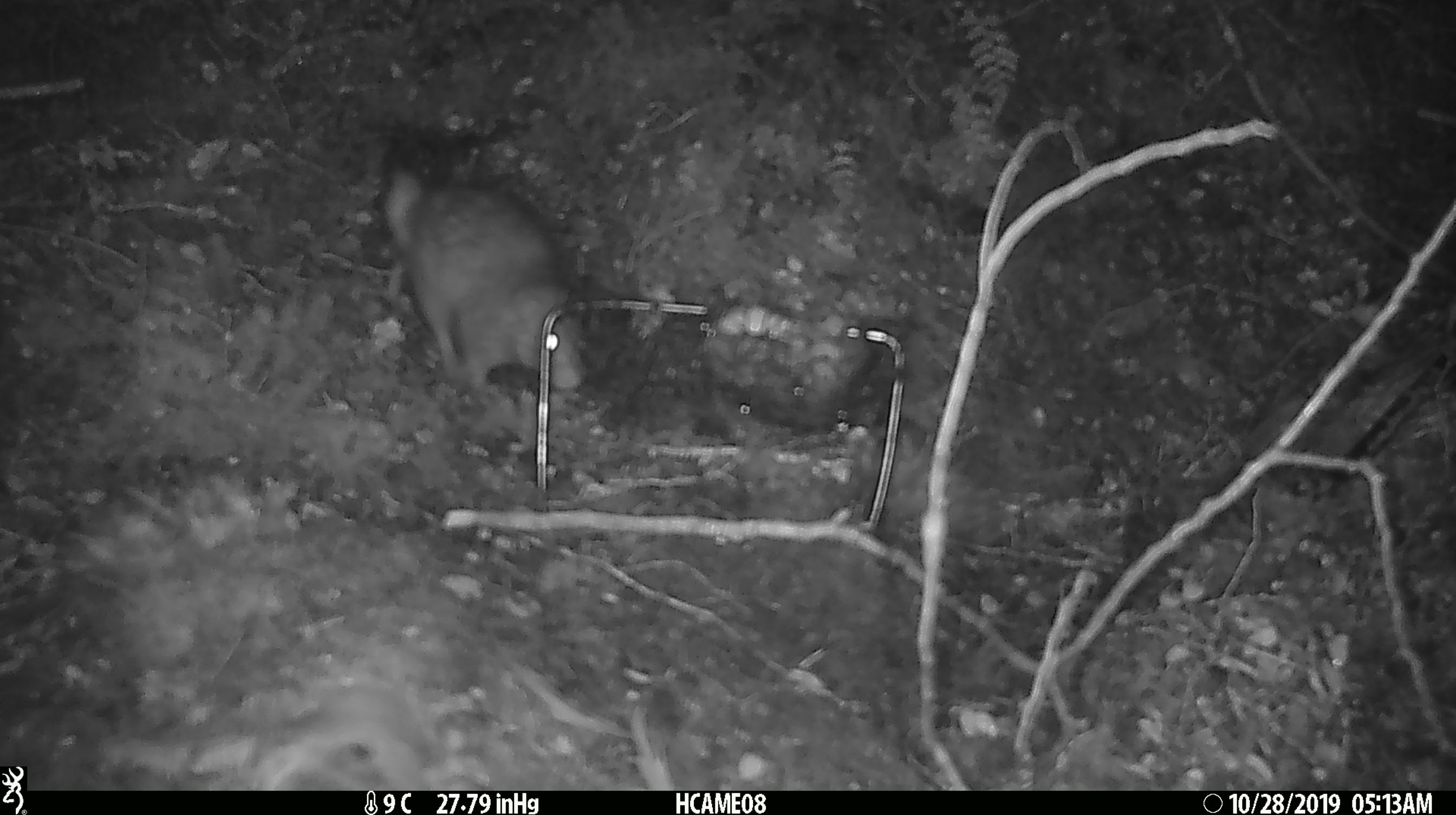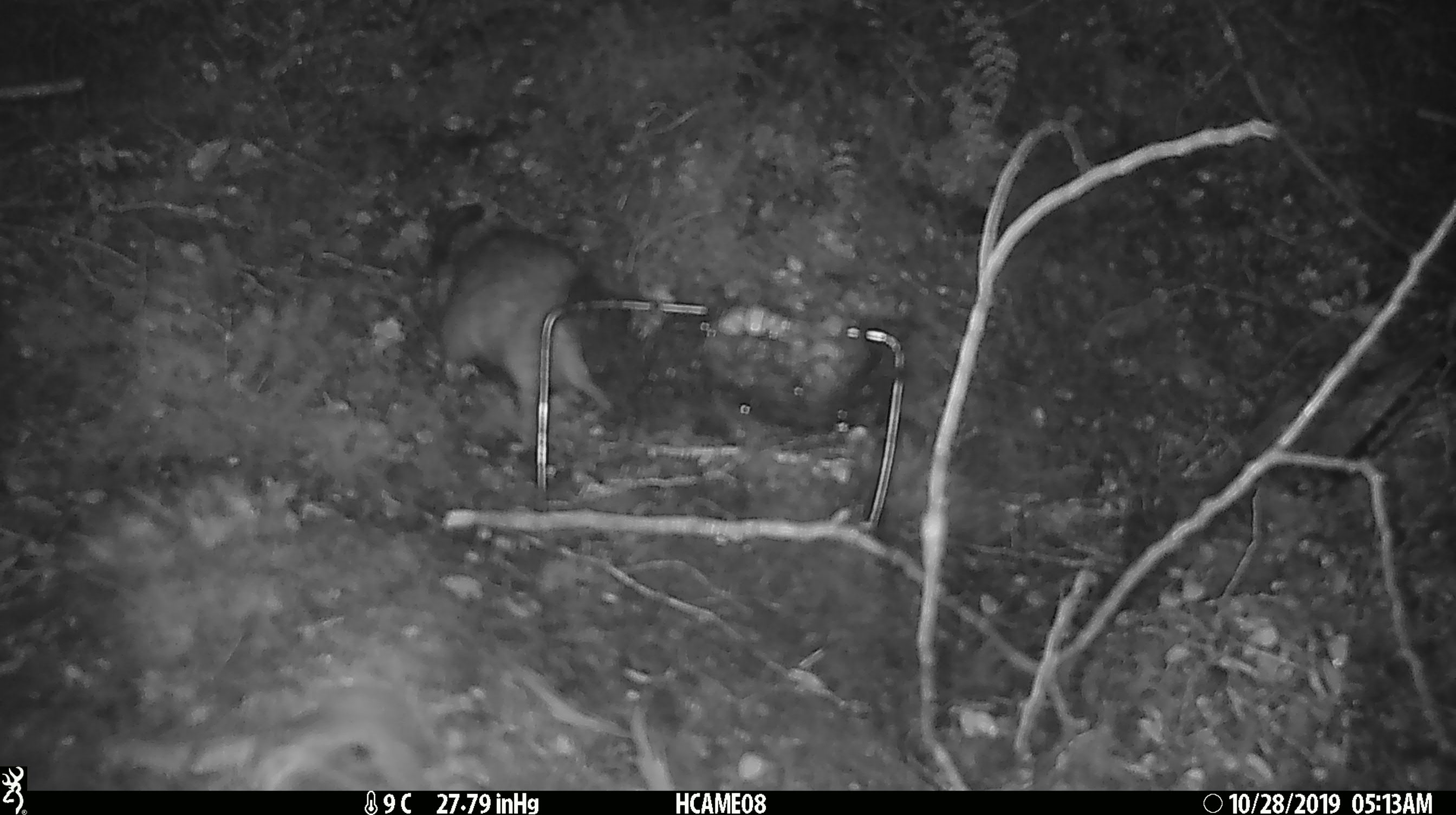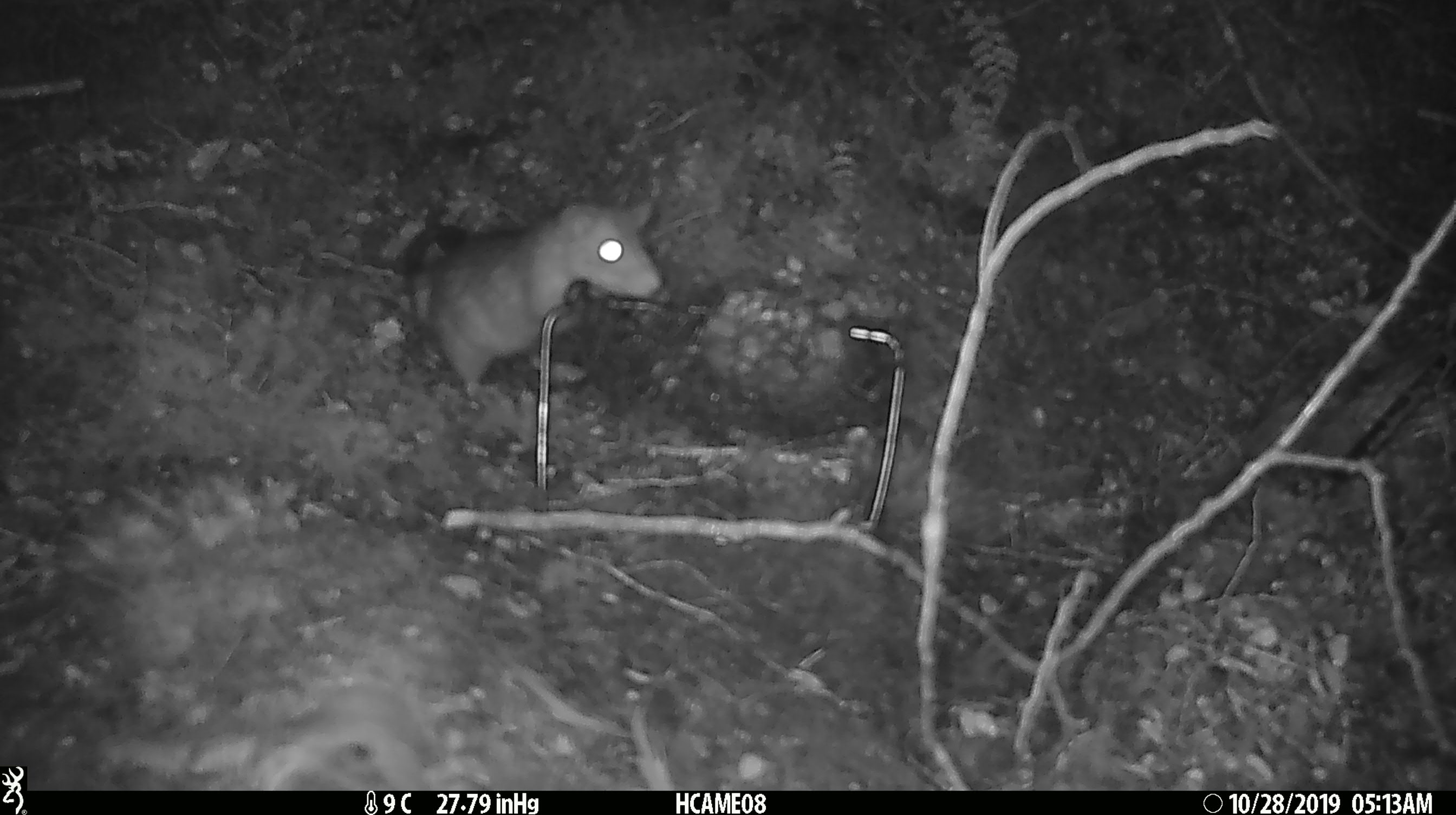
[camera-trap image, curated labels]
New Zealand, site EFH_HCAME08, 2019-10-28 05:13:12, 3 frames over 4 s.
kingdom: Animalia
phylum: Chordata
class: Mammalia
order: Rodentia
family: Muridae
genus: Rattus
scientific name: Rattus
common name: rat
Rat (Rattus).